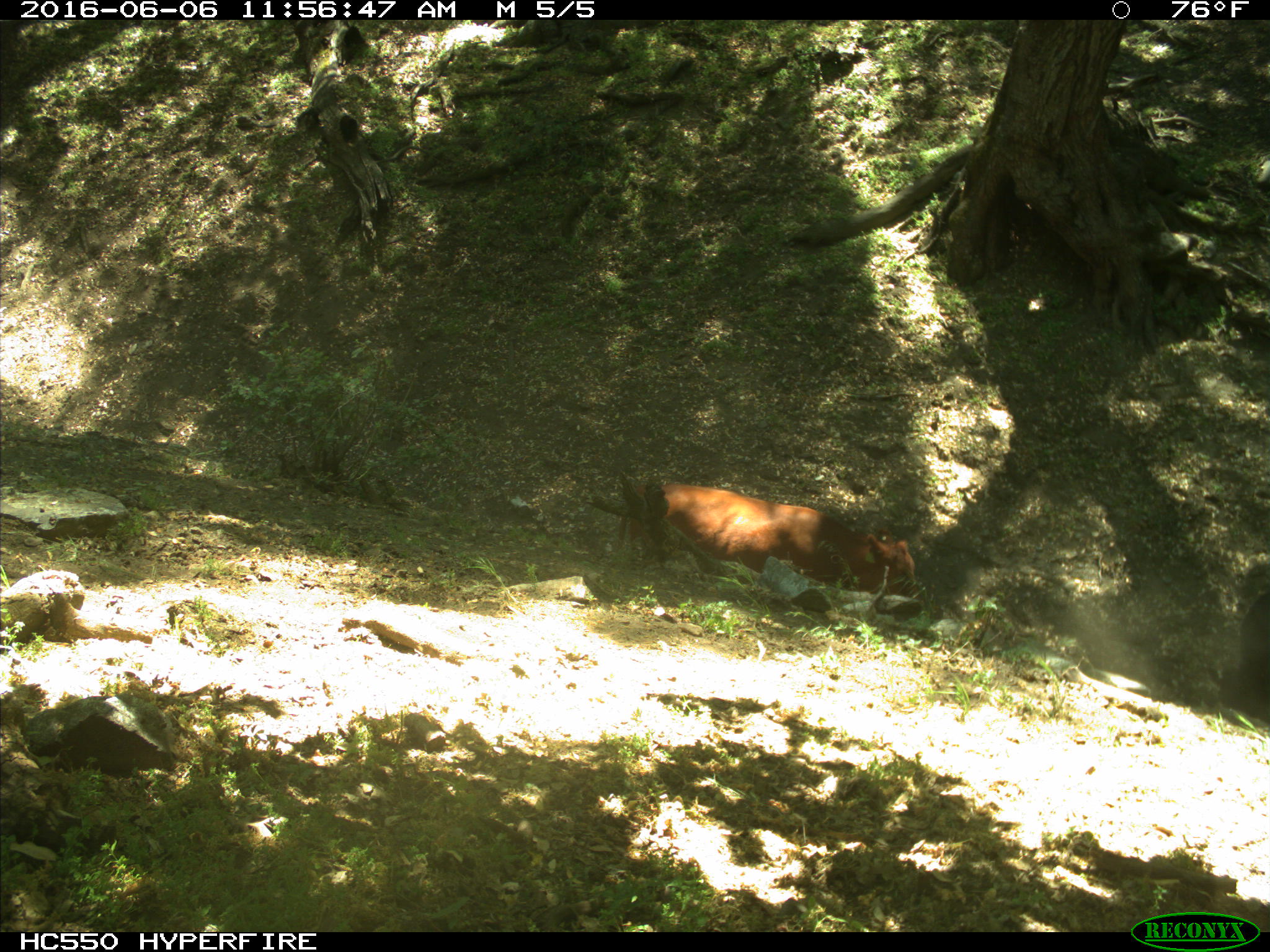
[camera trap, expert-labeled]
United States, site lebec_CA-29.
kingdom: Animalia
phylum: Chordata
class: Mammalia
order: Artiodactyla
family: Bovidae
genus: Bos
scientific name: Bos taurus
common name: domestic cow